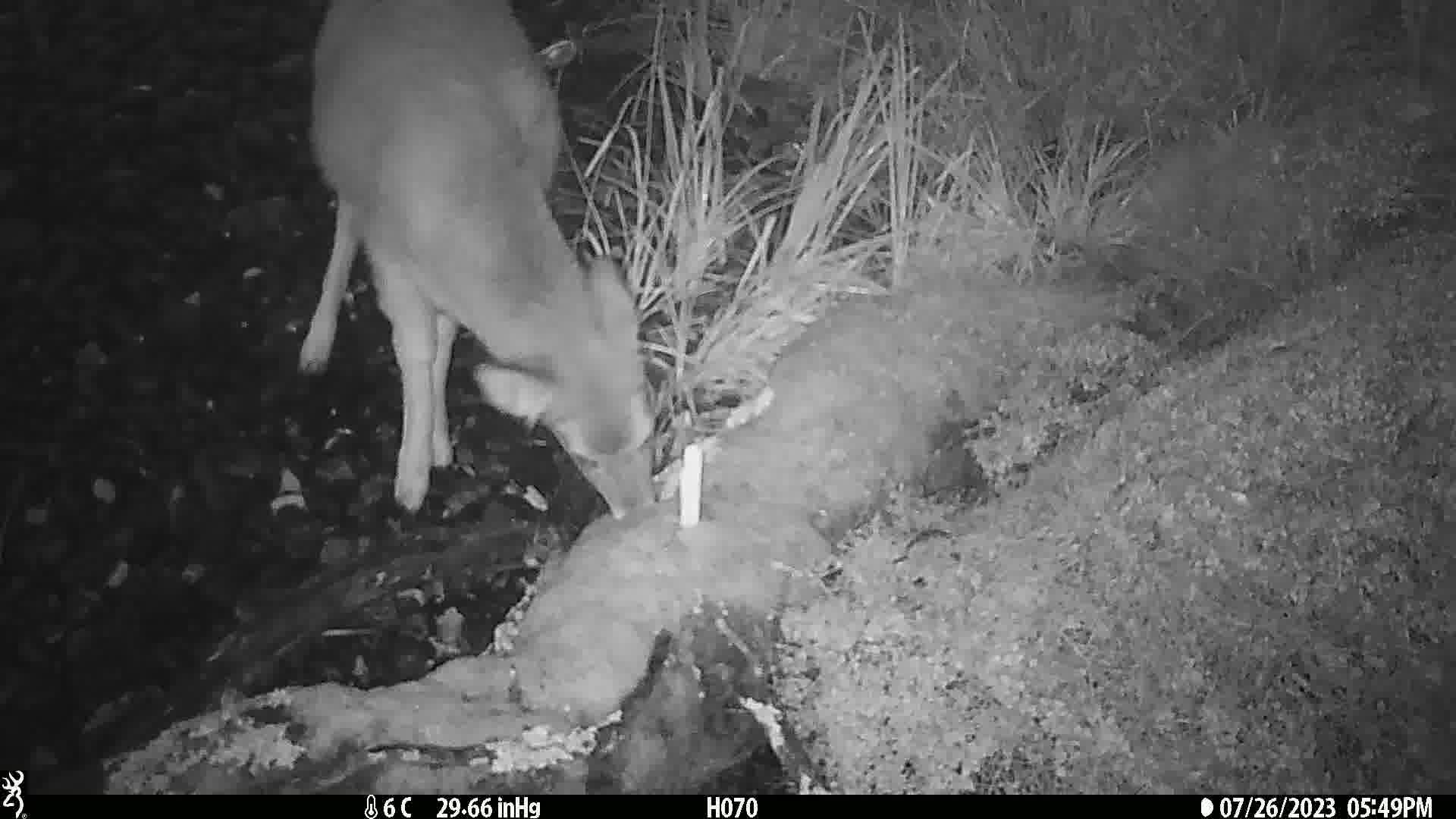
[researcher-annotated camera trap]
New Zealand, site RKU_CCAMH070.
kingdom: Animalia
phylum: Chordata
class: Mammalia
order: Artiodactyla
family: Cervidae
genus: Odocoileus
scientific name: Odocoileus virginianus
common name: white-tailed deer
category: white tailed deer